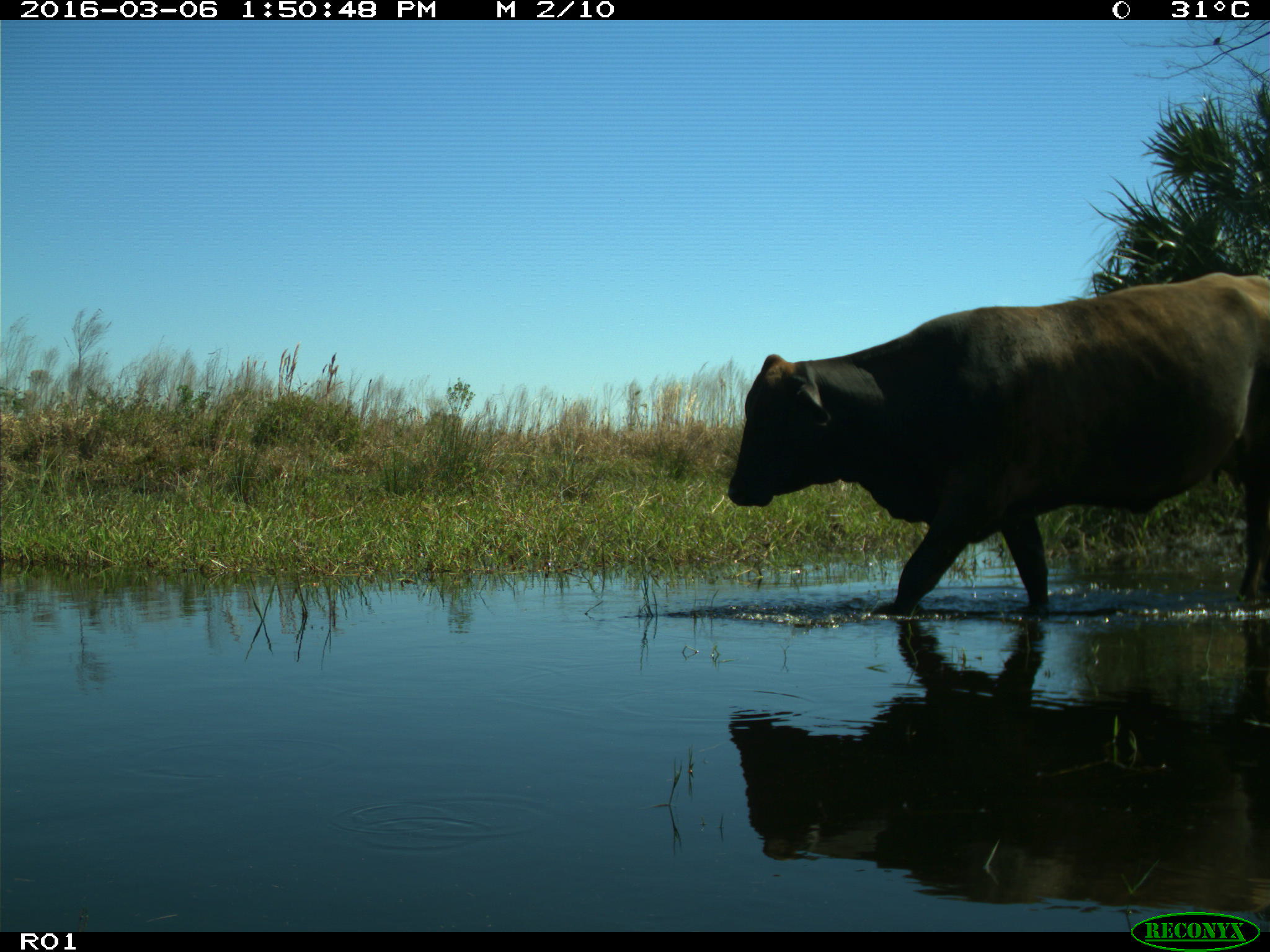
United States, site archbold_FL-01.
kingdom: Animalia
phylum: Chordata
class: Mammalia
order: Artiodactyla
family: Bovidae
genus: Bos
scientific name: Bos taurus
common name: domestic cow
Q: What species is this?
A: Bos taurus (domestic cow).